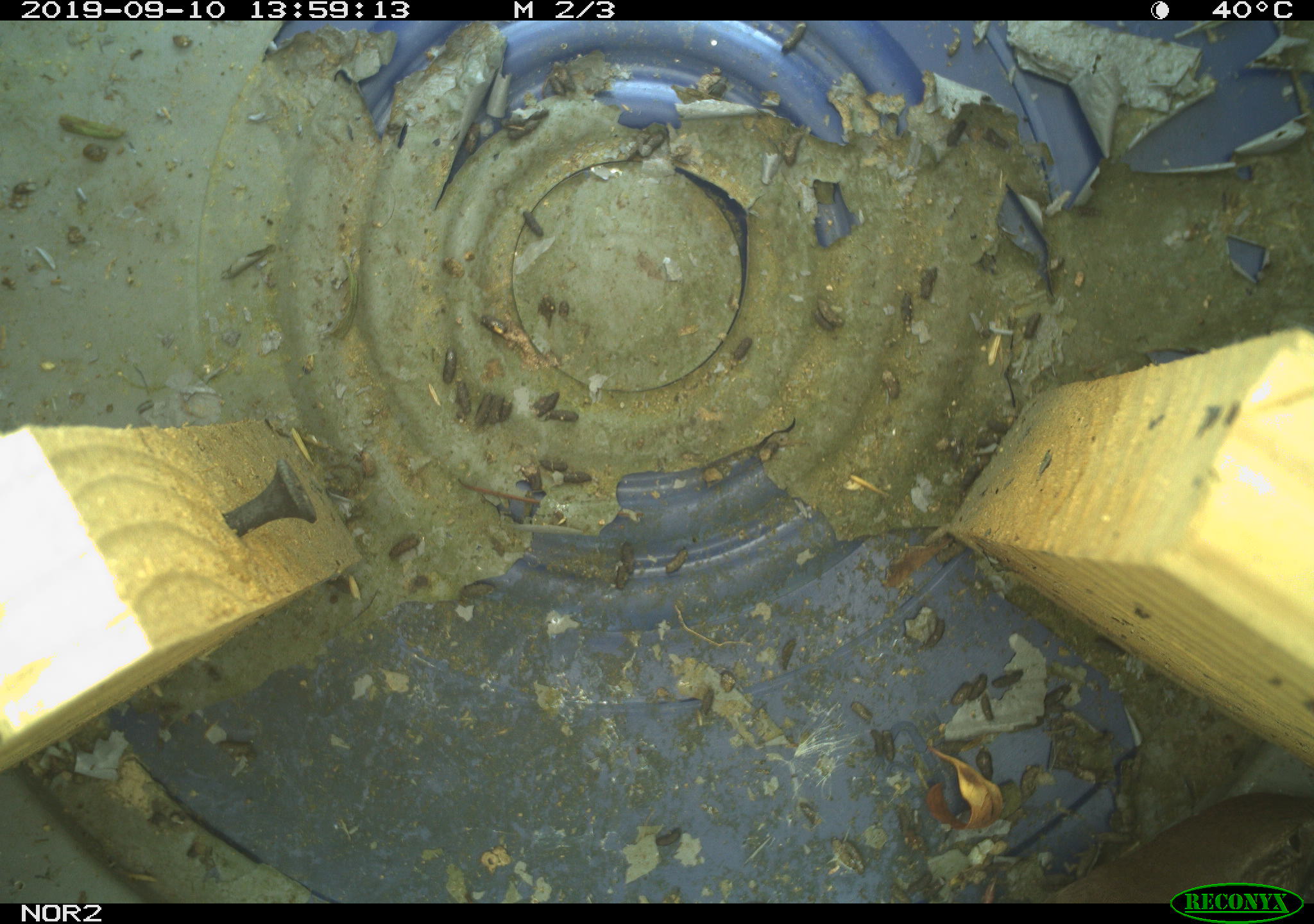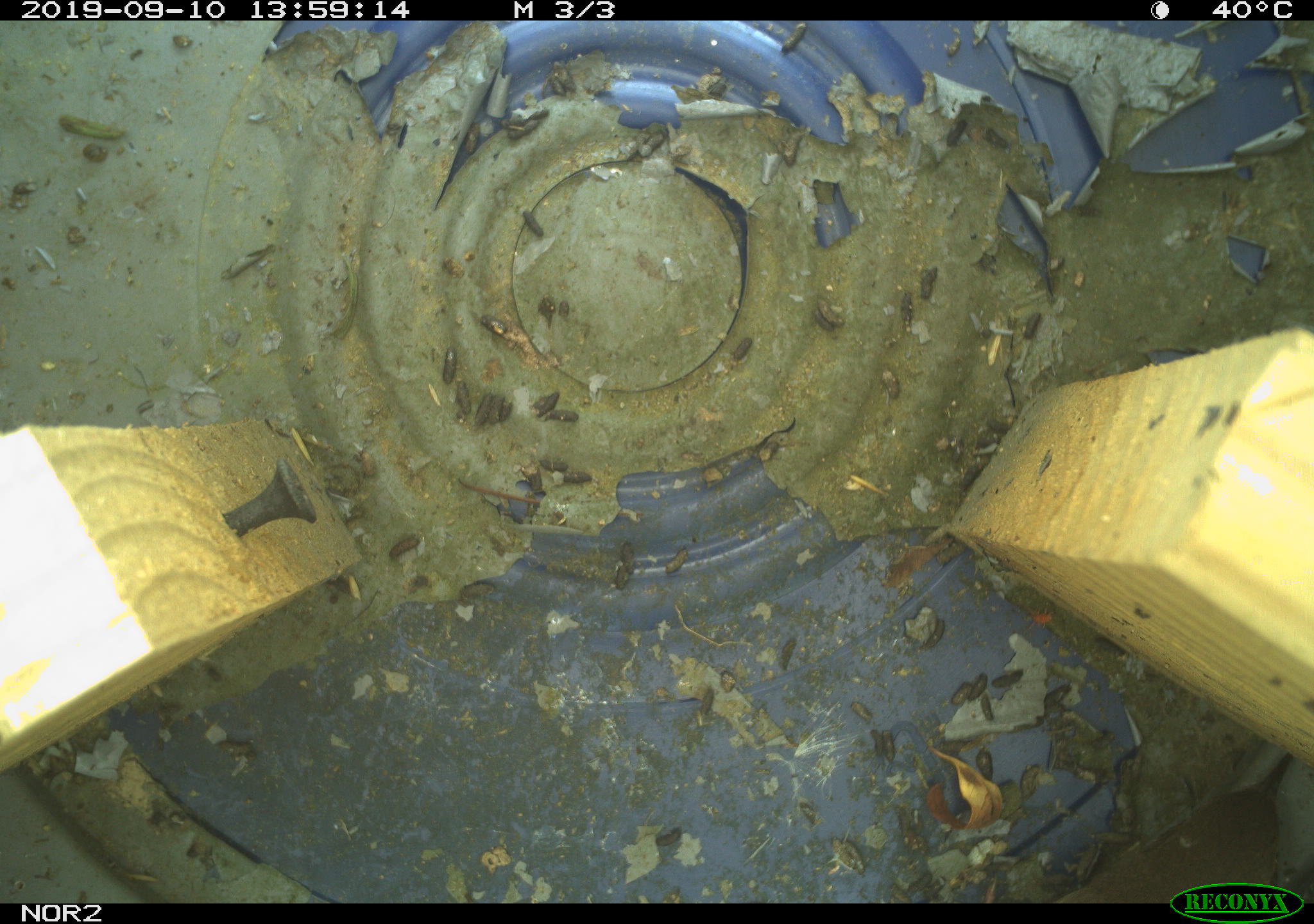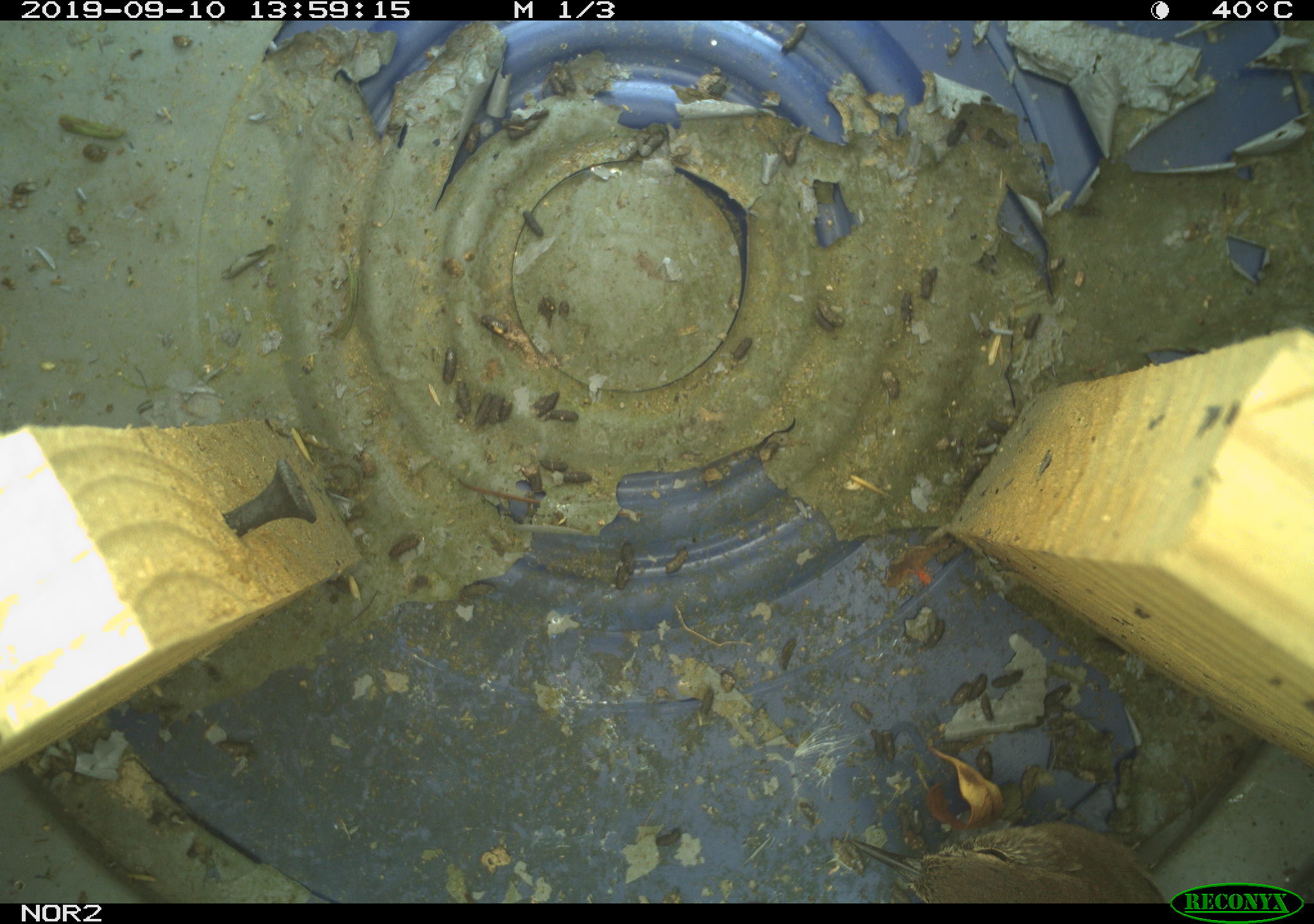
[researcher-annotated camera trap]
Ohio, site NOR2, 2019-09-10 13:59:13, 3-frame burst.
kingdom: Animalia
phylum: Chordata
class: Aves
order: Passeriformes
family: Troglodytidae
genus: Troglodytes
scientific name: Troglodytes aedon aedon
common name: northern house wren